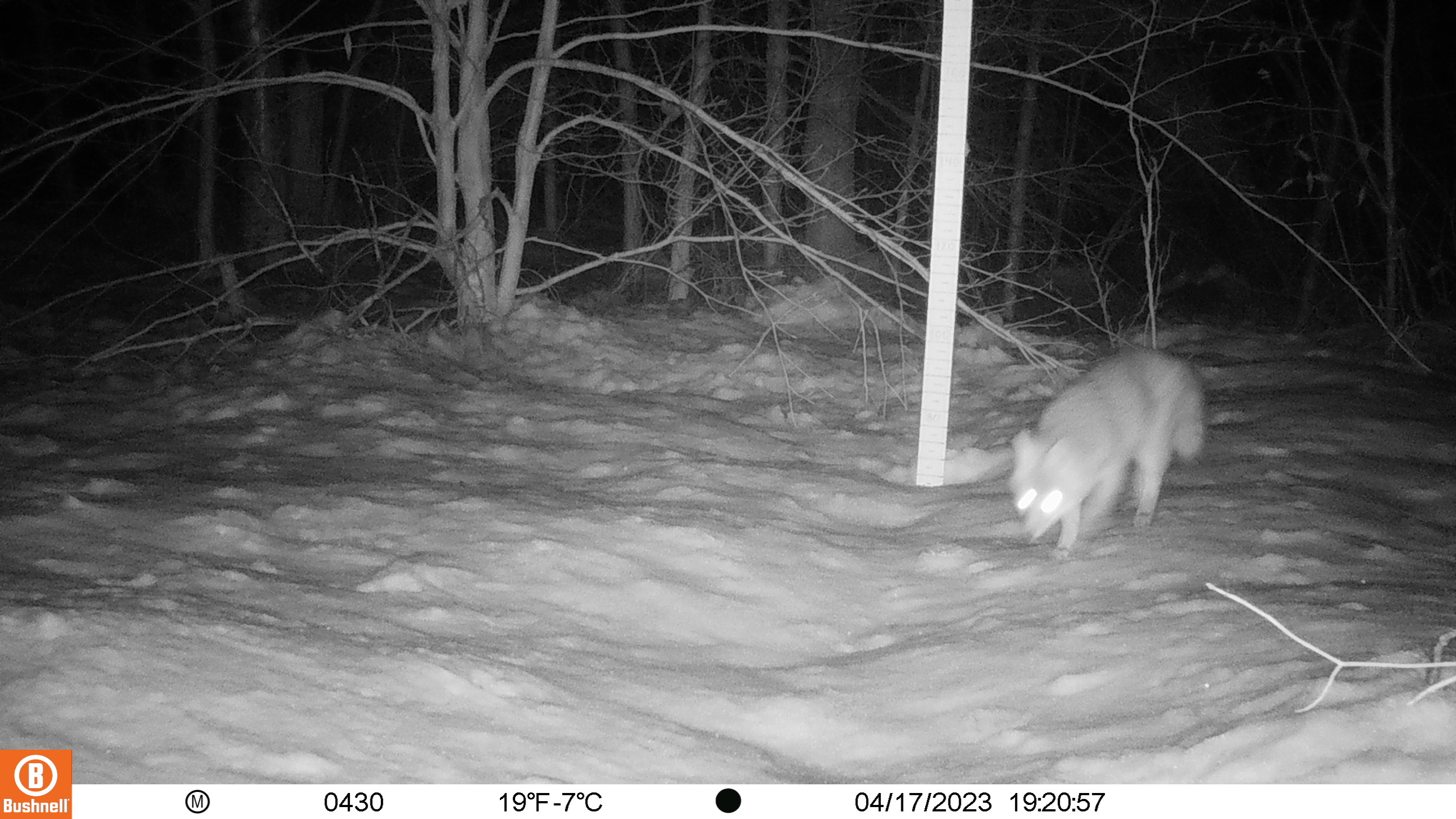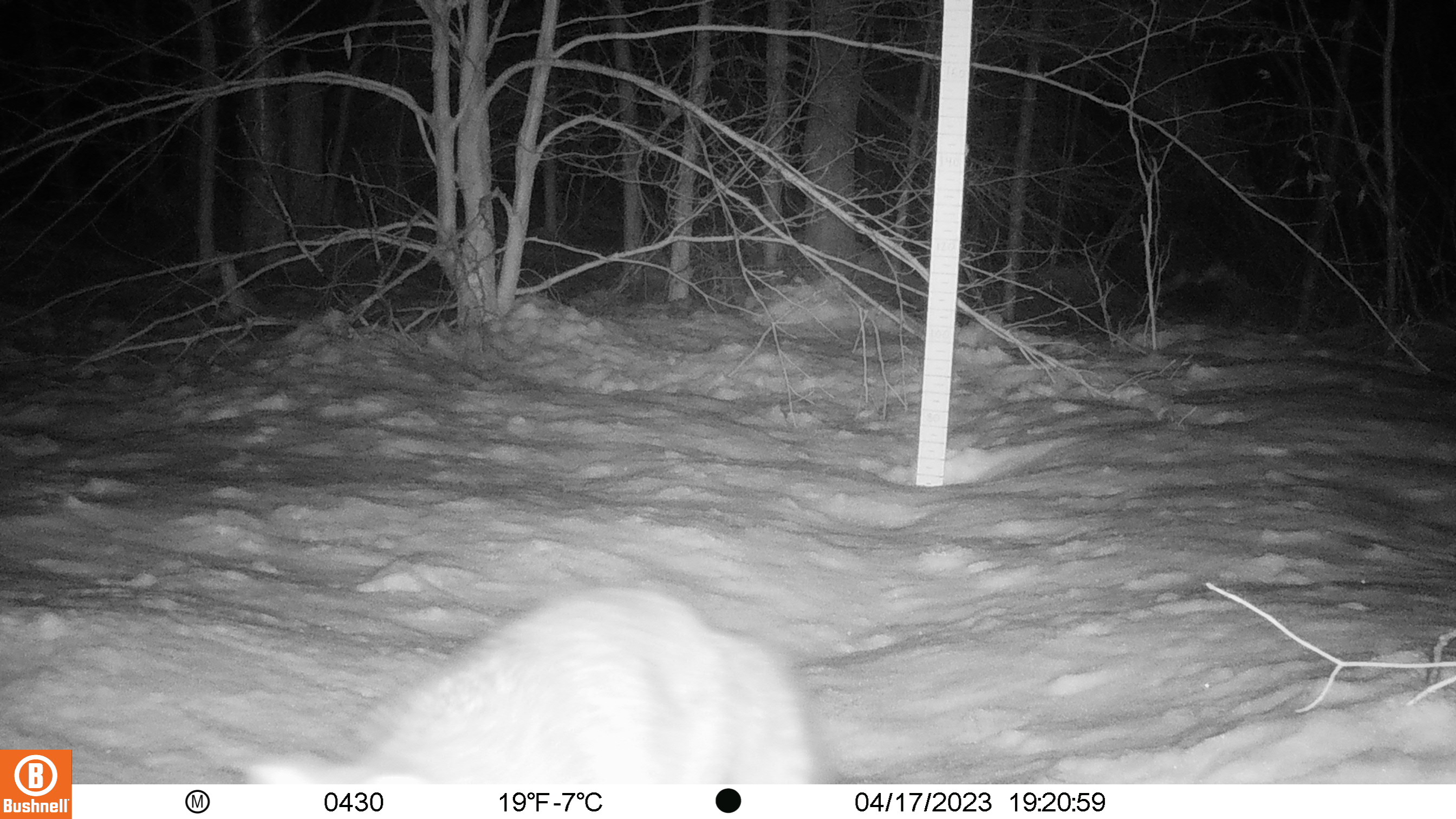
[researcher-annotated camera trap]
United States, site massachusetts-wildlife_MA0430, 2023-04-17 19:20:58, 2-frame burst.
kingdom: Animalia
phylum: Chordata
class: Mammalia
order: Carnivora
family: Canidae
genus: Canis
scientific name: Canis latrans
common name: coyote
Coyote (Canis latrans).